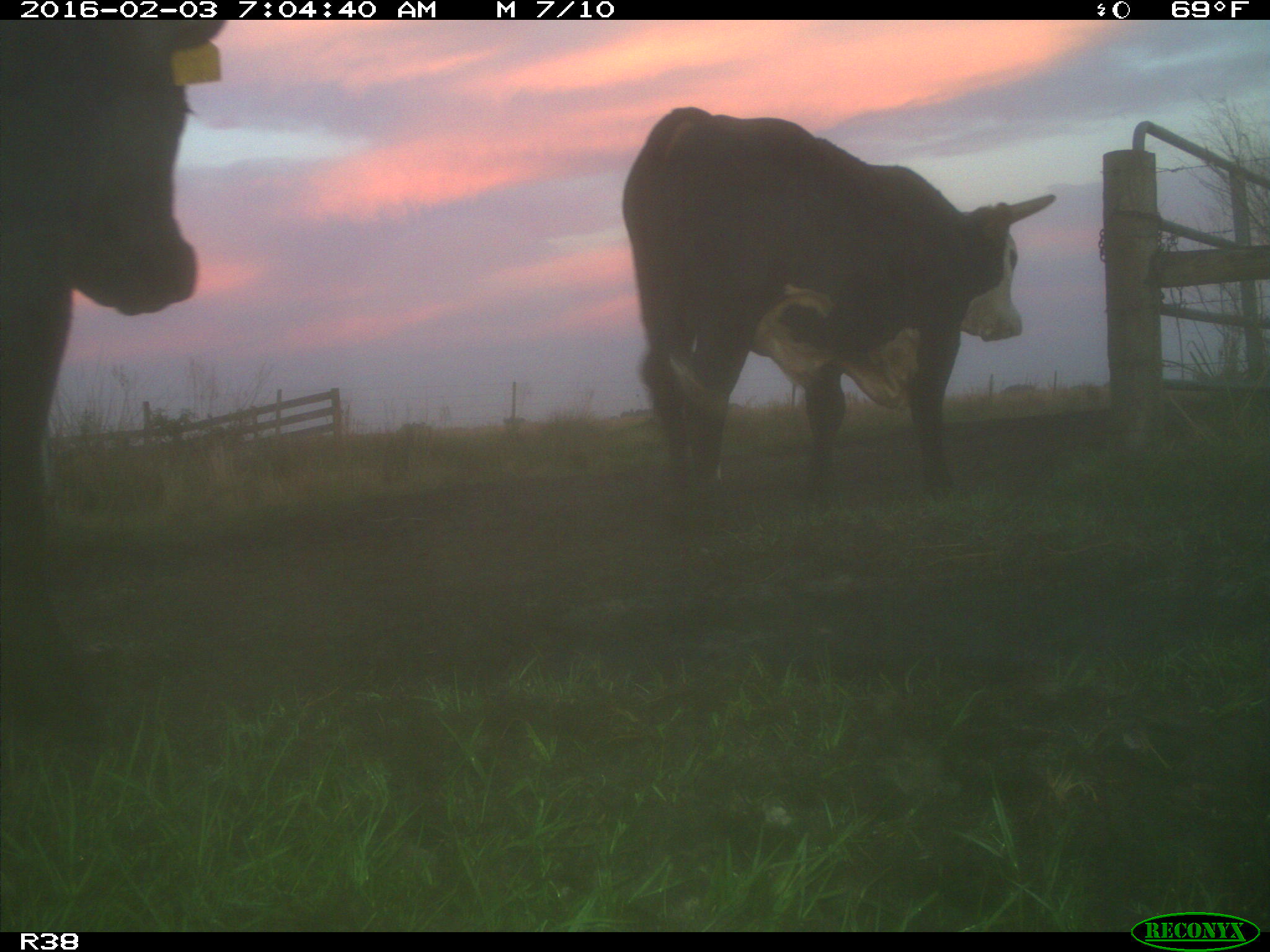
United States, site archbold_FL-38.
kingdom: Animalia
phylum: Chordata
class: Mammalia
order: Artiodactyla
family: Bovidae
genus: Bos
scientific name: Bos taurus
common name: domestic cow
Bos taurus (domestic cow).